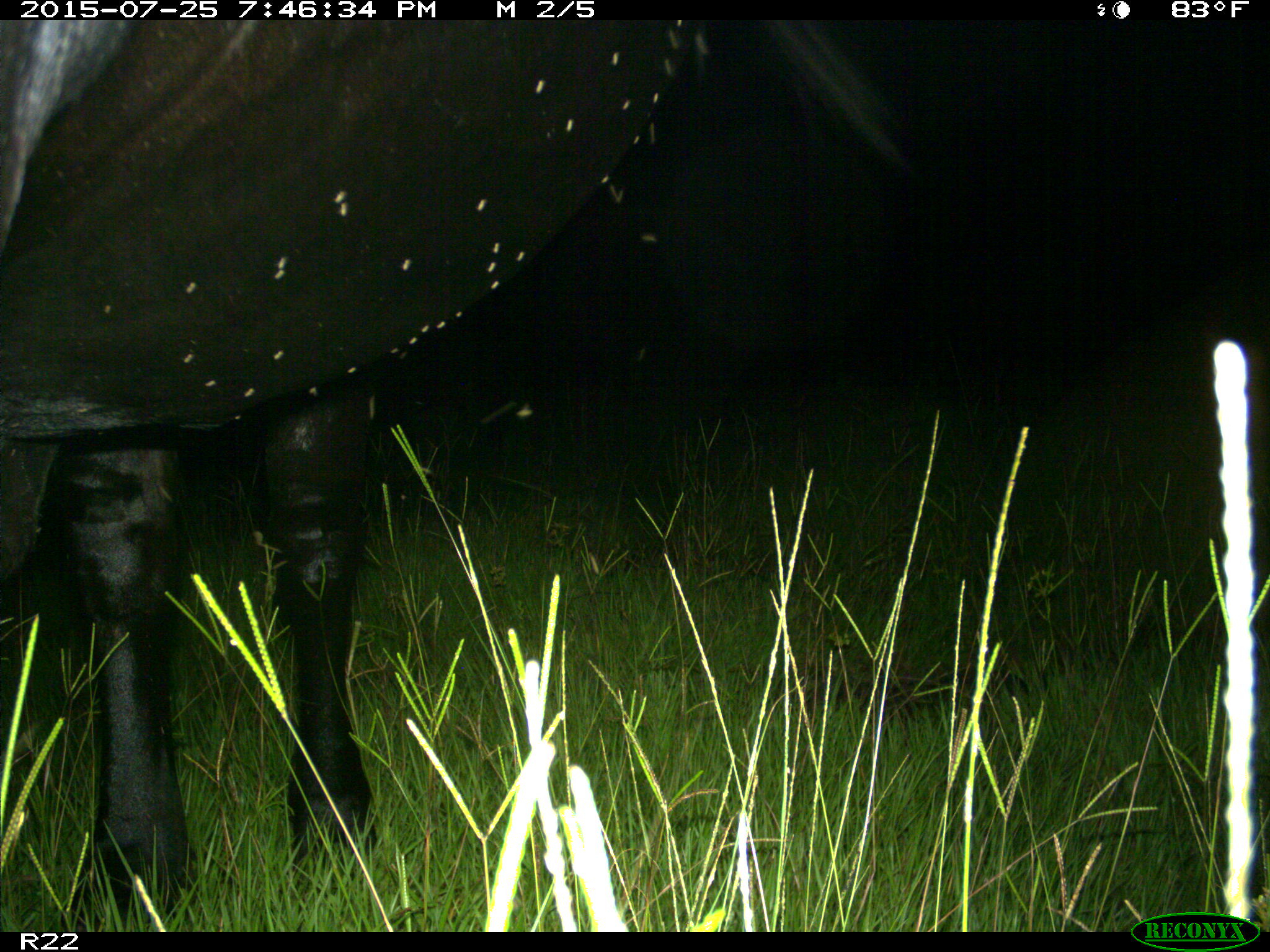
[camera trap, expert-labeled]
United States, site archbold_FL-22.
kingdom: Animalia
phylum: Chordata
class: Mammalia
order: Artiodactyla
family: Bovidae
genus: Bos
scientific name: Bos taurus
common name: domestic cow